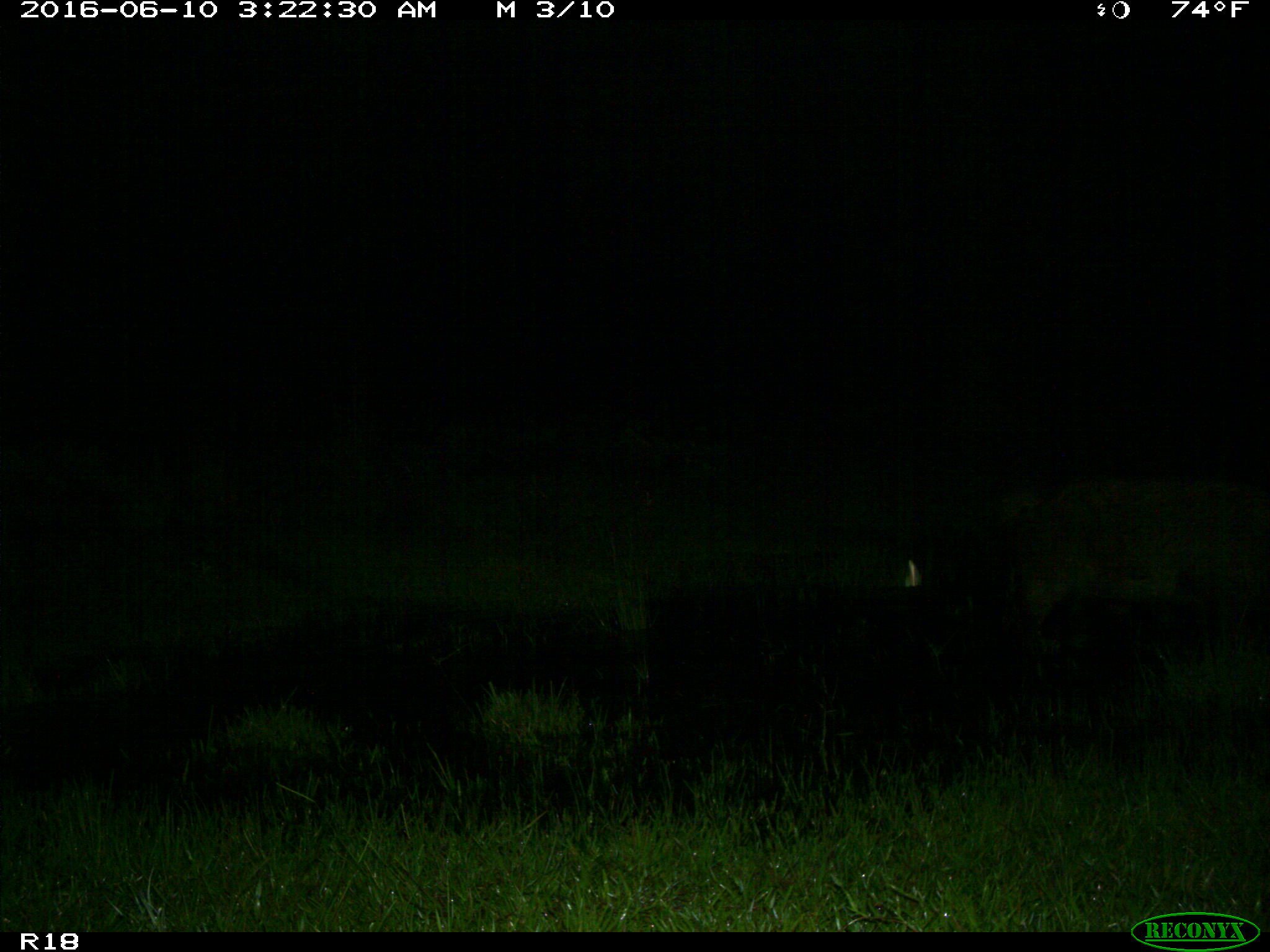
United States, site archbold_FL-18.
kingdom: Animalia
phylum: Chordata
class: Mammalia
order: Artiodactyla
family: Suidae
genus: Sus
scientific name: Sus scrofa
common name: wild boar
Sus scrofa (wild boar).